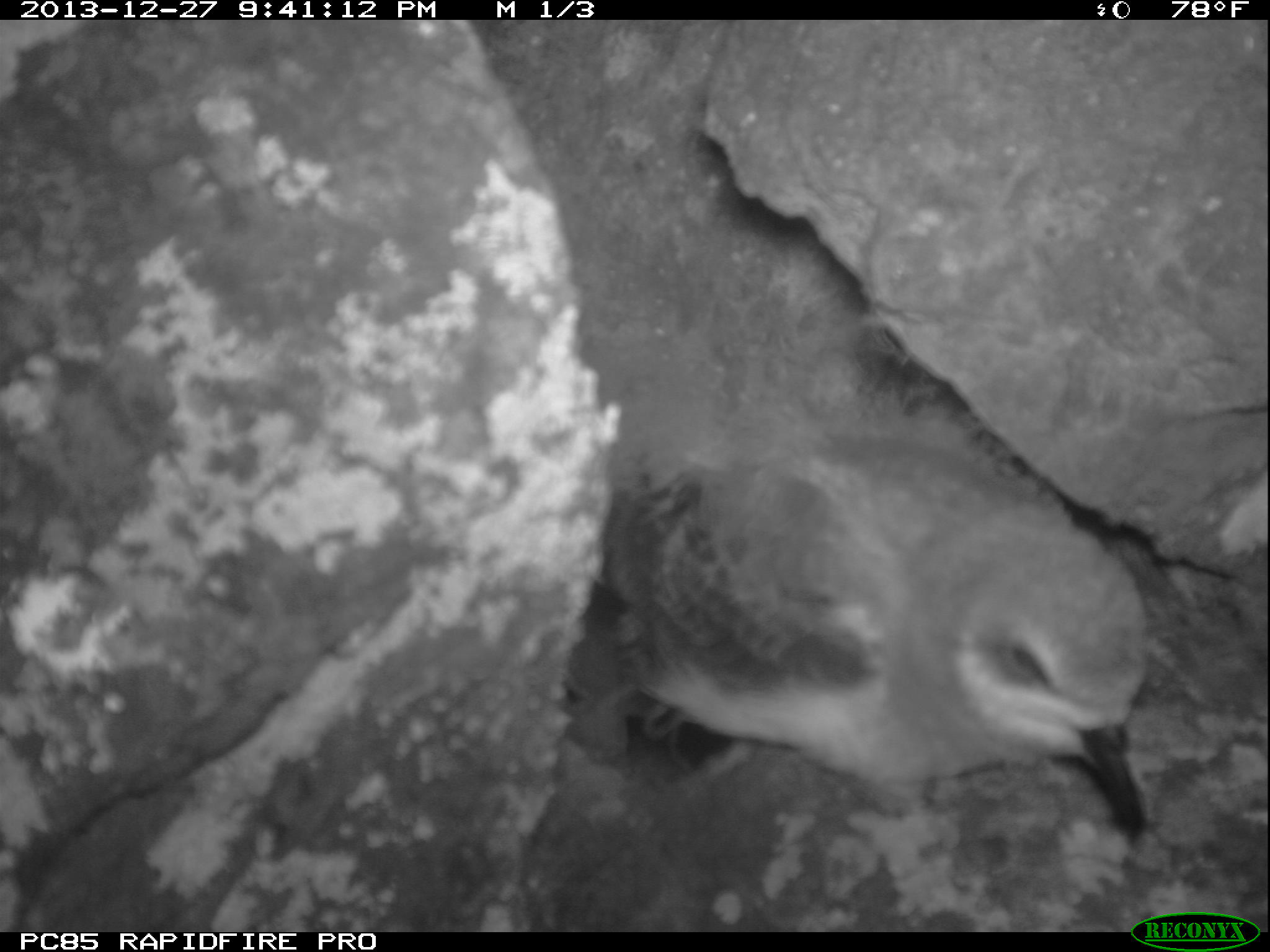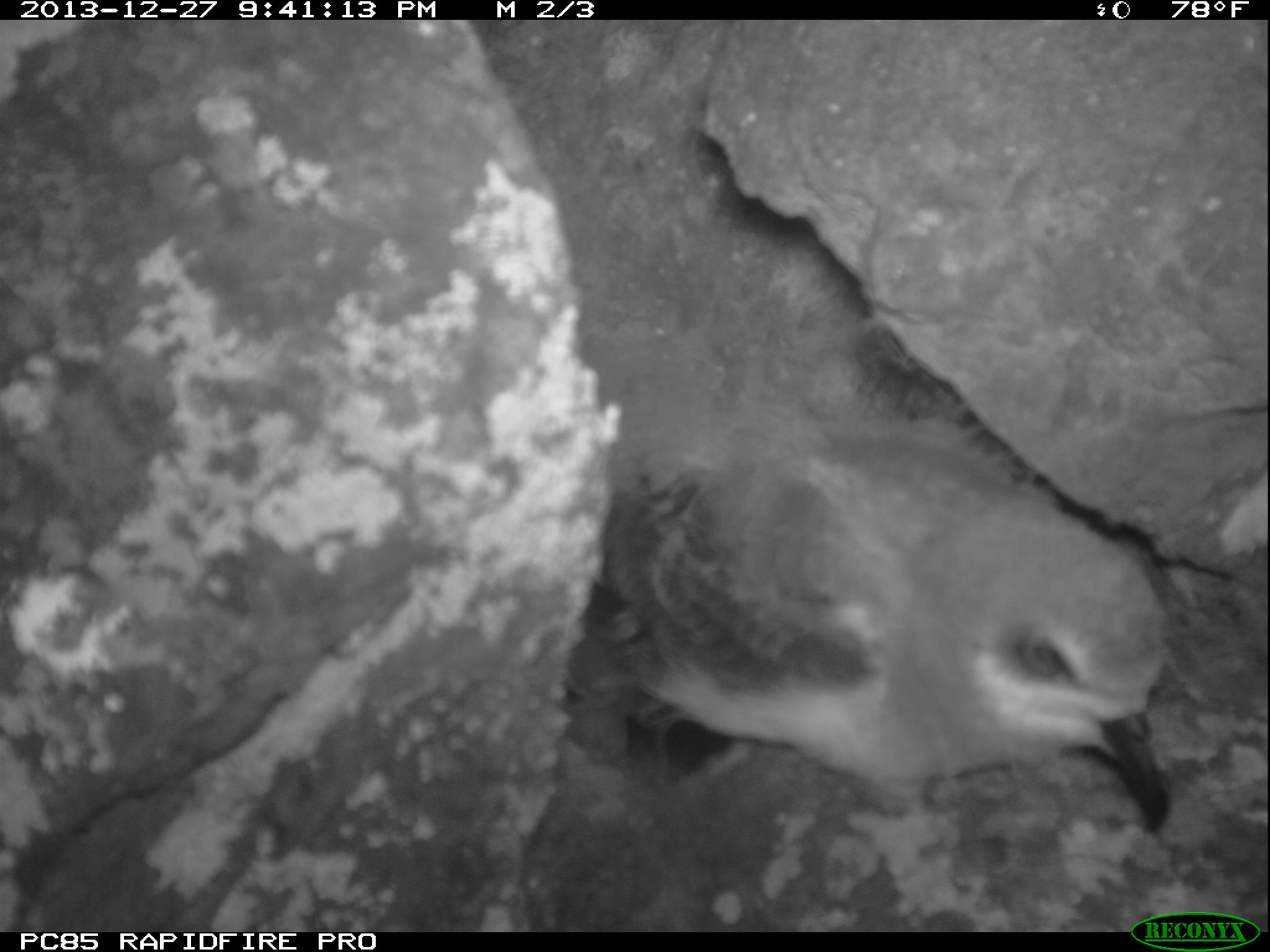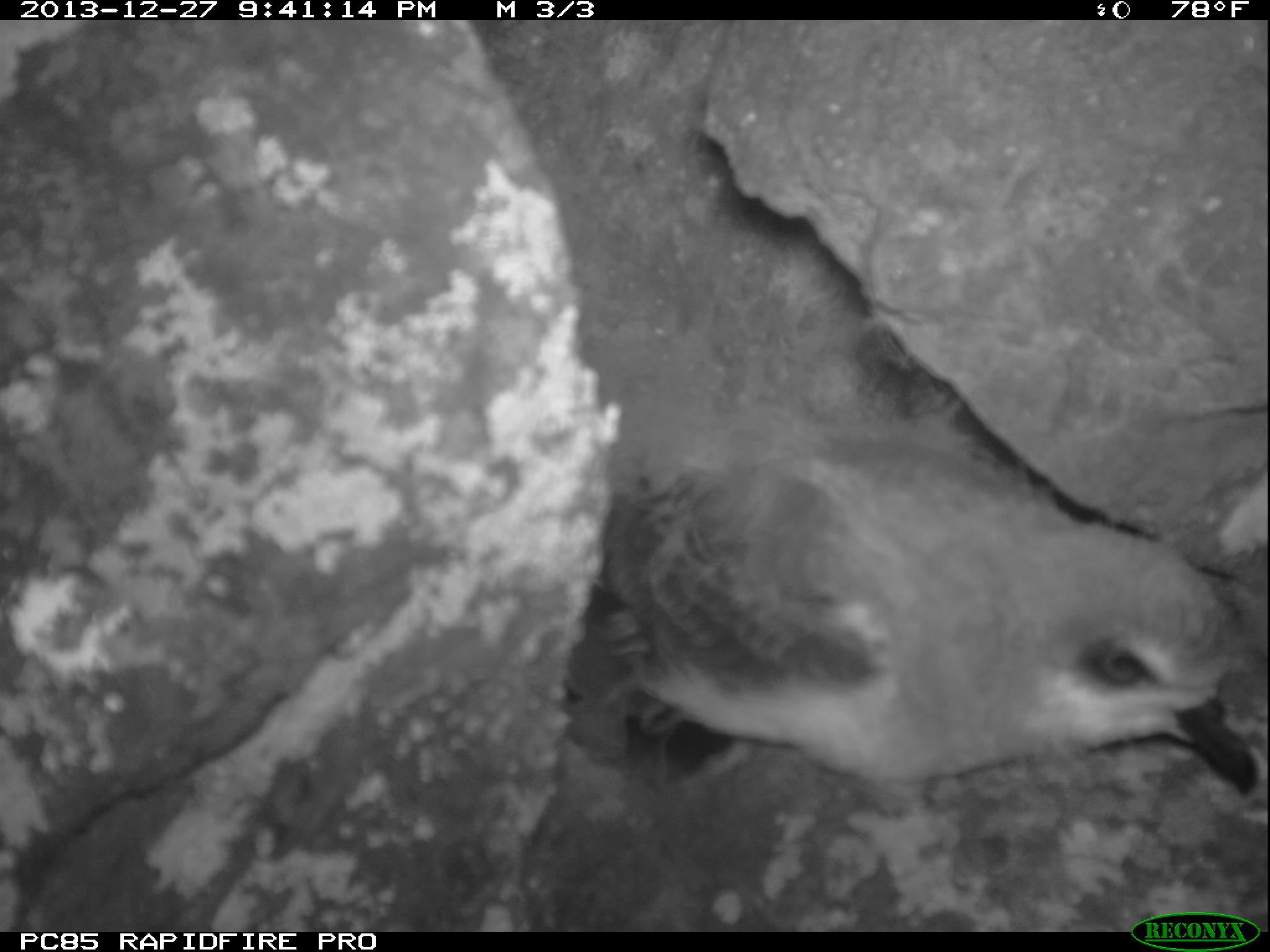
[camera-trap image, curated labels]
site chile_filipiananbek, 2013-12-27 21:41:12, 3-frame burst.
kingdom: Animalia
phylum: Chordata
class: Aves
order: Procellariiformes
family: Procellariidae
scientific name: Procellariidae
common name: petrel chick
Petrel chick (Procellariidae).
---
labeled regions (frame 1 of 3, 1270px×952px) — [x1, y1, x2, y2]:
petrel chick: [548, 400, 1160, 850]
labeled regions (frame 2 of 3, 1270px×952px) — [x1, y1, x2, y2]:
petrel chick: [553, 413, 1221, 832]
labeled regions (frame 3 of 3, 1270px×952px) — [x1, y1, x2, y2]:
petrel chick: [546, 421, 1263, 825]